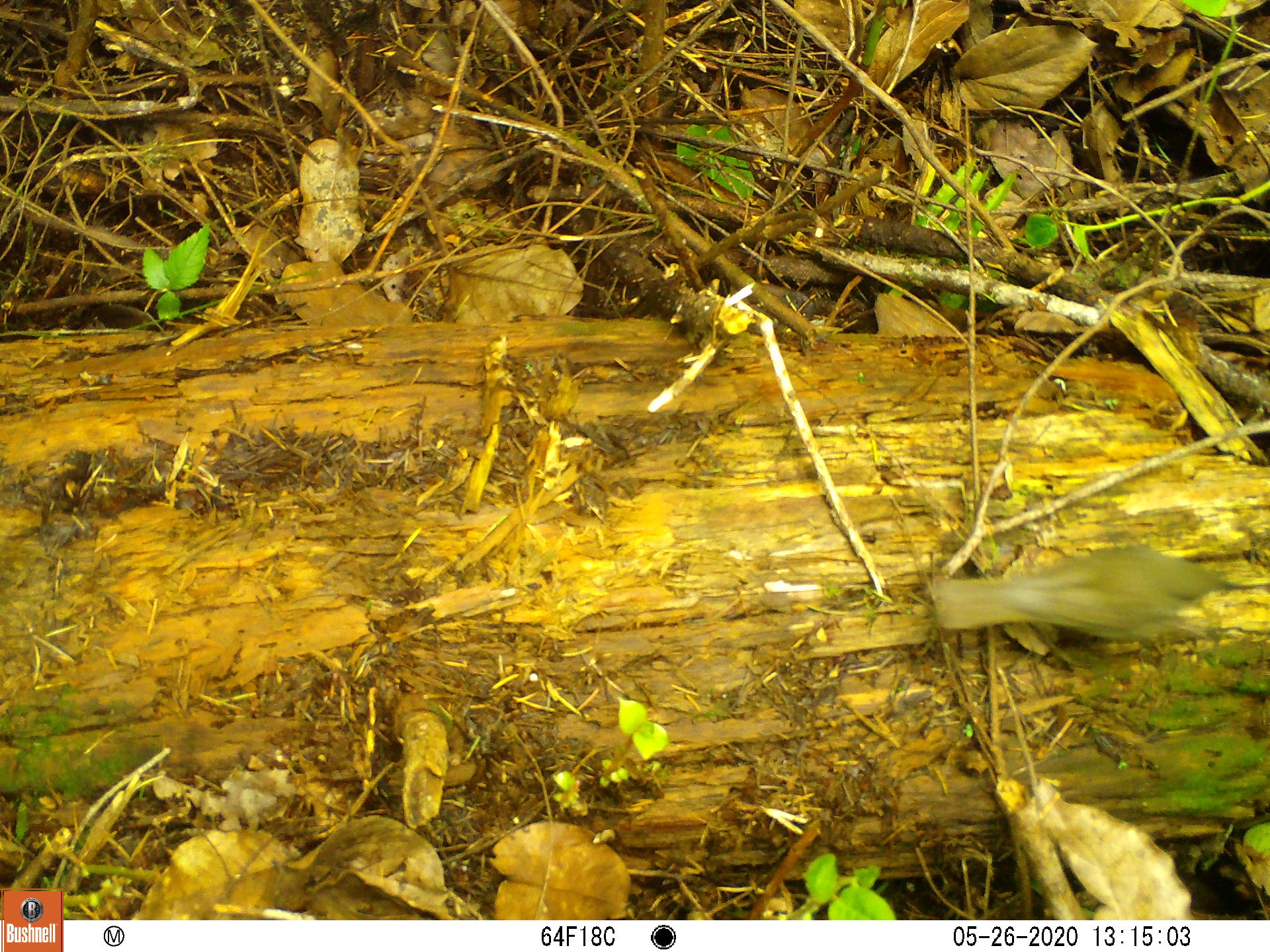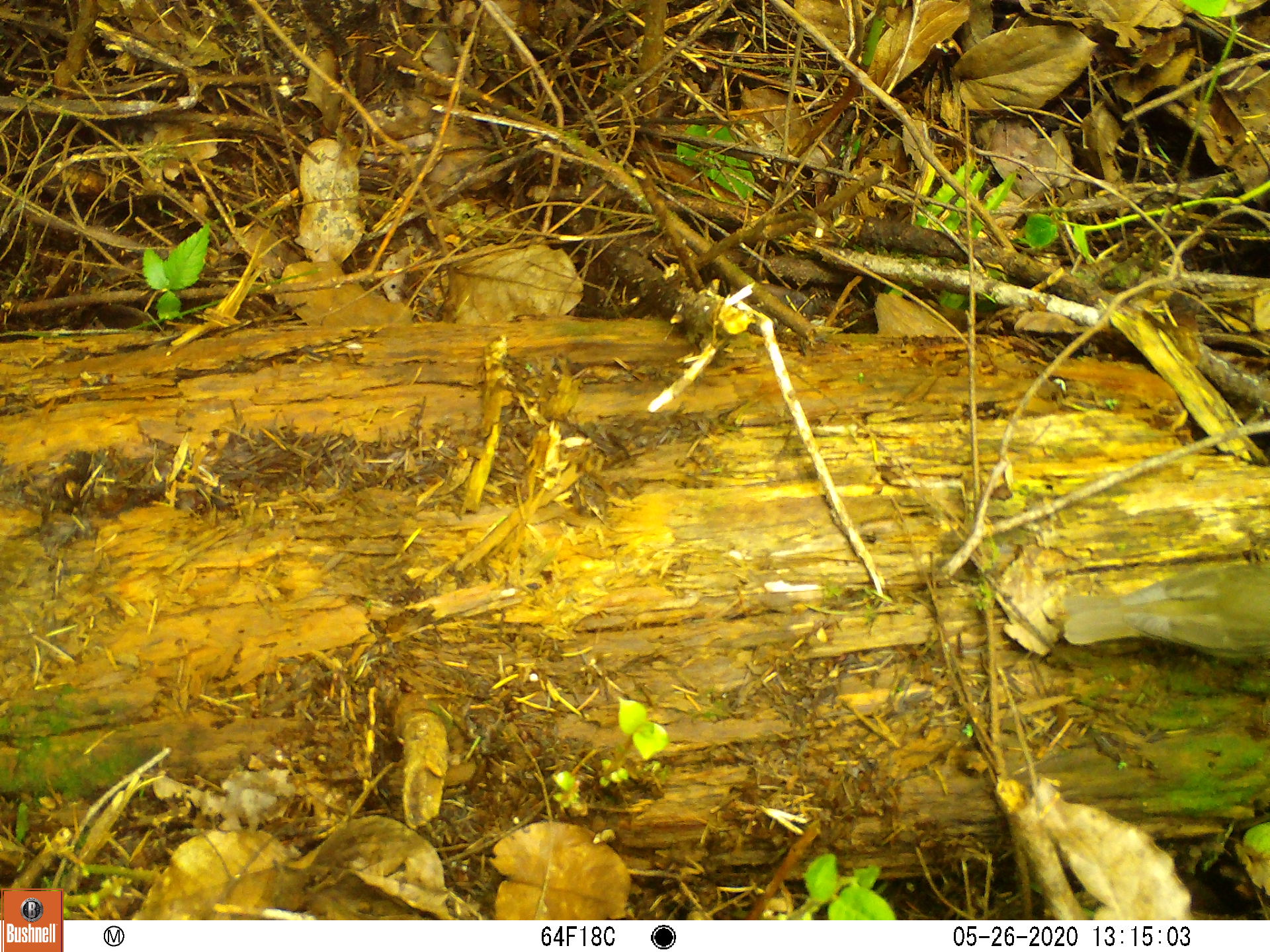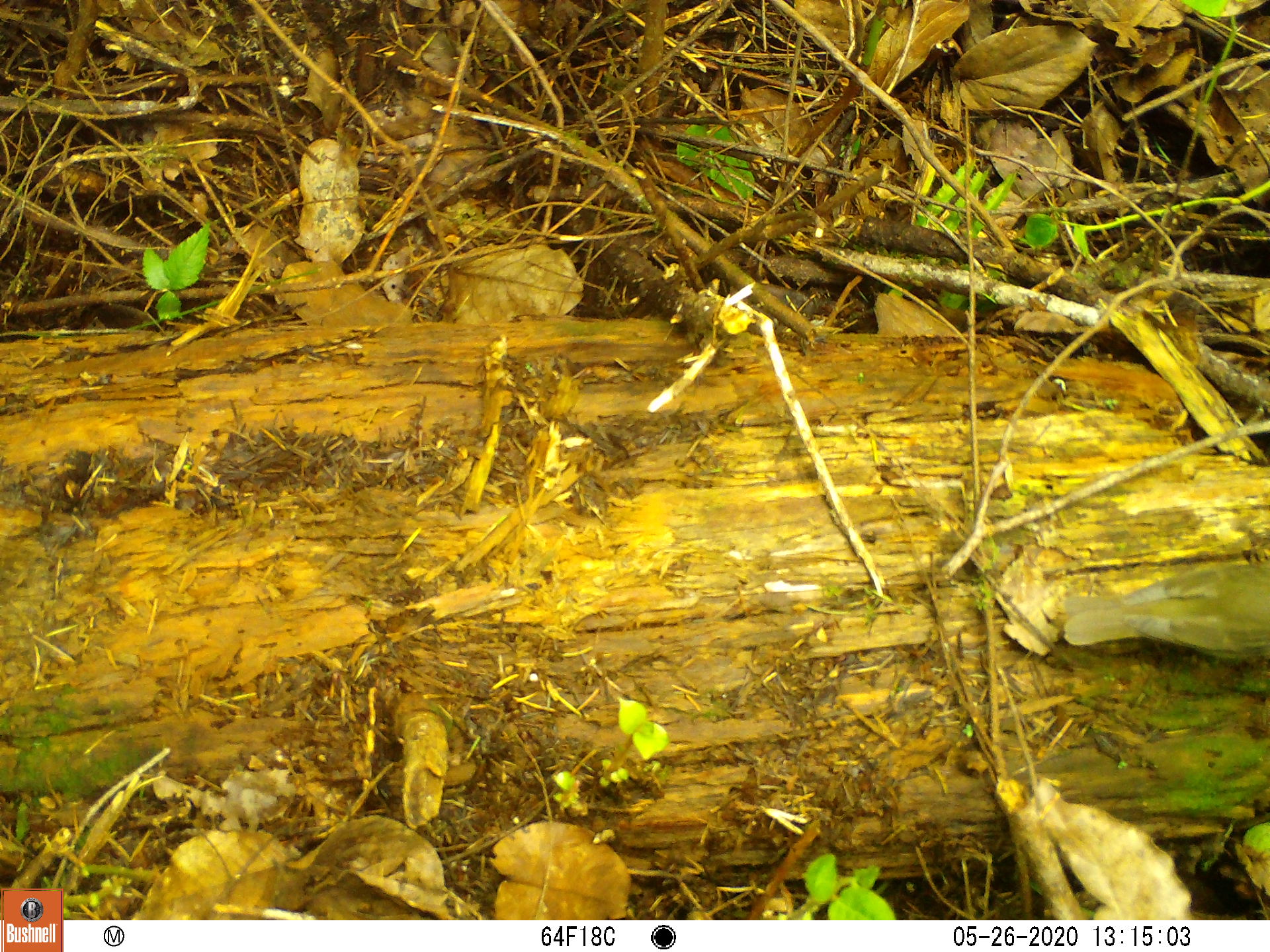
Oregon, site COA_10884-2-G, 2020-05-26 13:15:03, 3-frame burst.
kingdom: Animalia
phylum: Chordata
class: Aves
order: Passeriformes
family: Turdidae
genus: Catharus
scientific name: Catharus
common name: brown thrushes and nightingale-thrushes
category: catharus species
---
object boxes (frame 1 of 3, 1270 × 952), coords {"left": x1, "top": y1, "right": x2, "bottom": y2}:
catharus species: {"left": 926, "top": 536, "right": 1245, "bottom": 639}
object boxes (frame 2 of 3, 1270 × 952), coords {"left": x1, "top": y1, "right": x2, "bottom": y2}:
catharus species: {"left": 1057, "top": 549, "right": 1269, "bottom": 669}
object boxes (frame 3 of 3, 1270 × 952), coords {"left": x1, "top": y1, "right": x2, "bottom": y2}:
catharus species: {"left": 1061, "top": 556, "right": 1267, "bottom": 665}